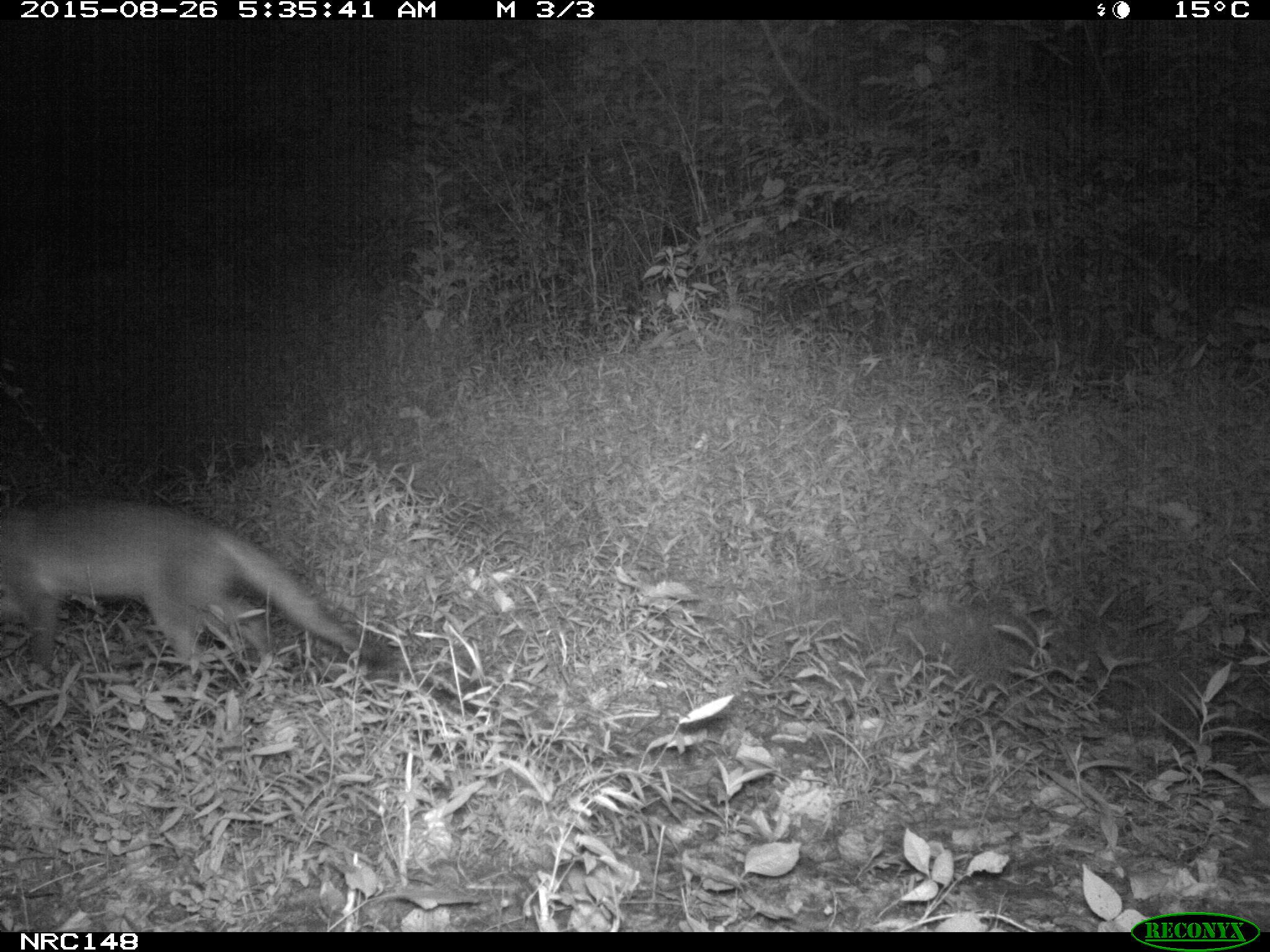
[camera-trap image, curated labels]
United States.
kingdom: Animalia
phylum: Chordata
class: Mammalia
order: Carnivora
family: Canidae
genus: Urocyon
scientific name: Urocyon cinereoargenteus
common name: gray fox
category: Grey Fox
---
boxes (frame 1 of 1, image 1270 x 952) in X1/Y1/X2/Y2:
Grey Fox: 0/477/404/693